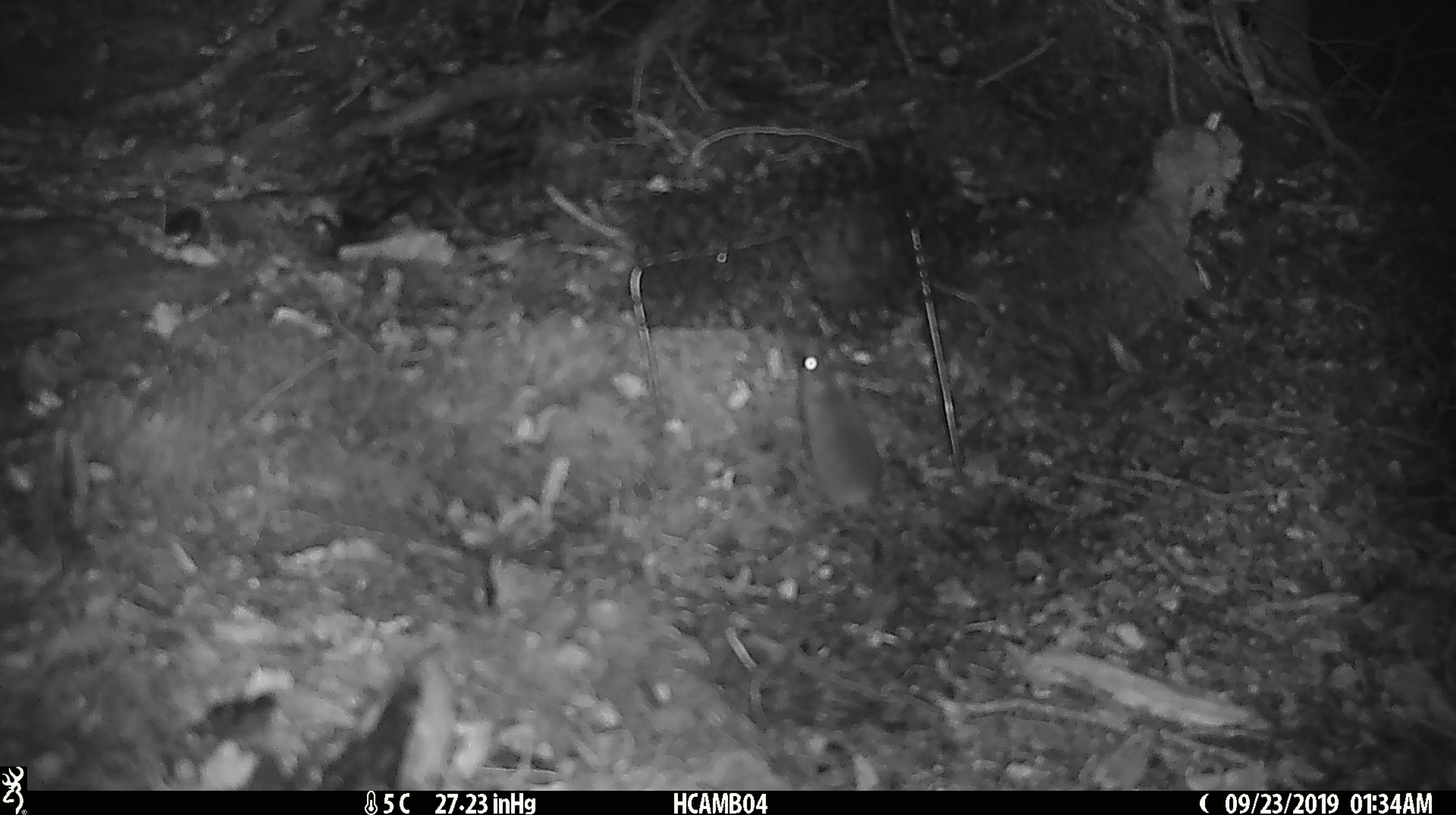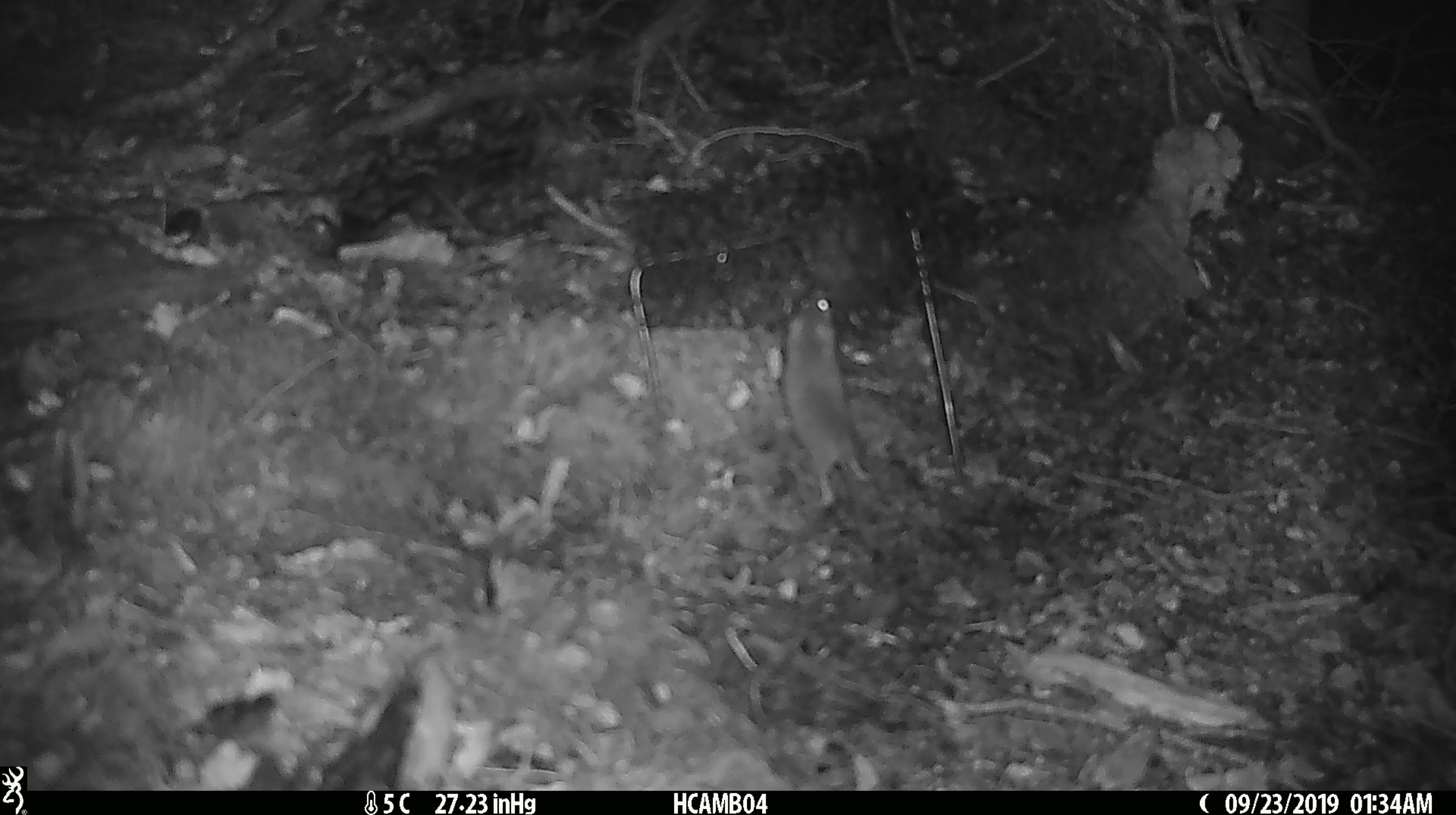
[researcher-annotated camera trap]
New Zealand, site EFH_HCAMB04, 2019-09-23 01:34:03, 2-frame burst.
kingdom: Animalia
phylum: Chordata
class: Mammalia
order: Rodentia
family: Muridae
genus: Mus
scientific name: Mus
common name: mouse